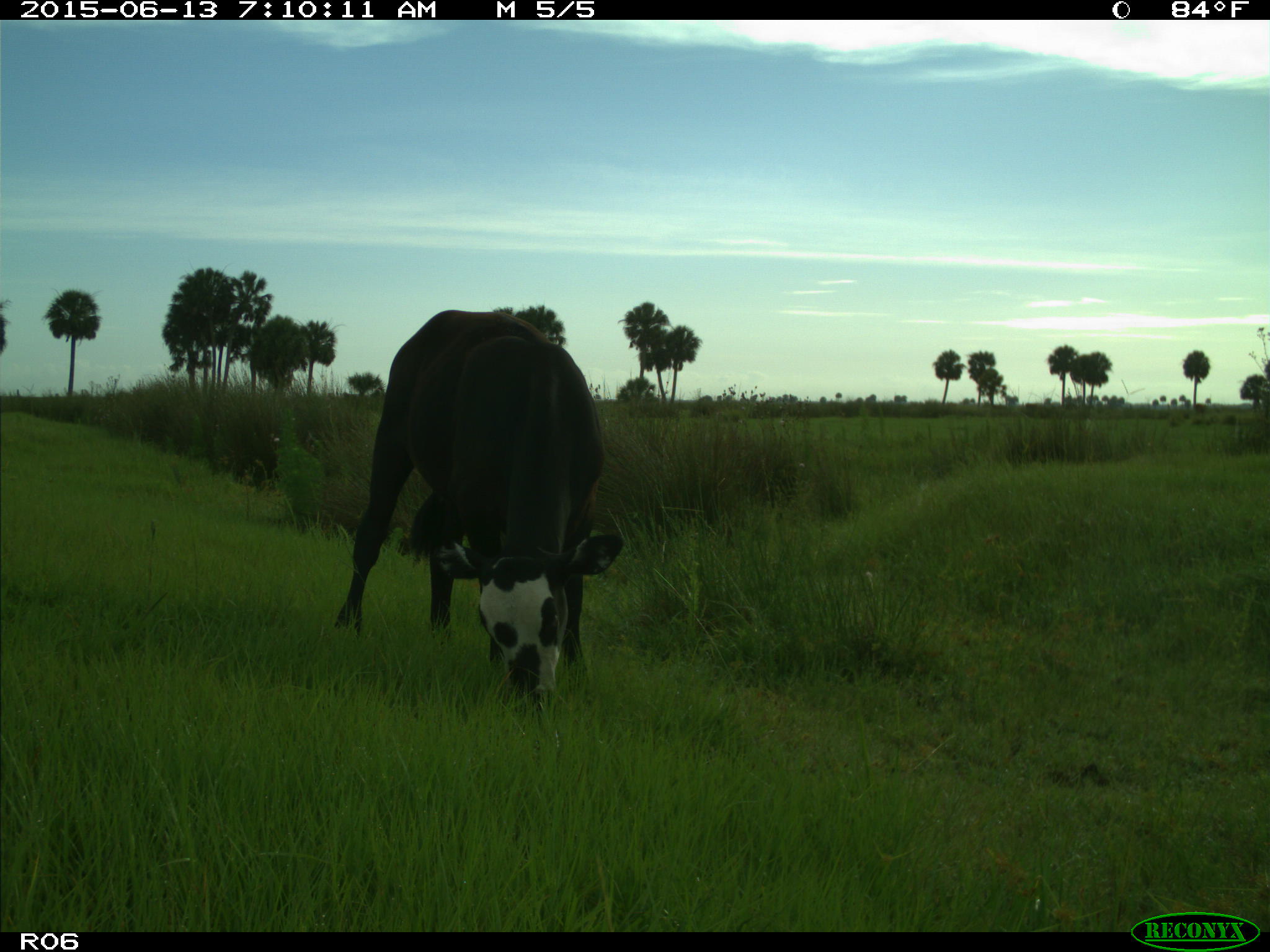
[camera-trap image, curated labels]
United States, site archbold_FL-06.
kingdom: Animalia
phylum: Chordata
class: Mammalia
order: Artiodactyla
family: Bovidae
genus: Bos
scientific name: Bos taurus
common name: domestic cow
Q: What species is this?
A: Bos taurus (domestic cow).